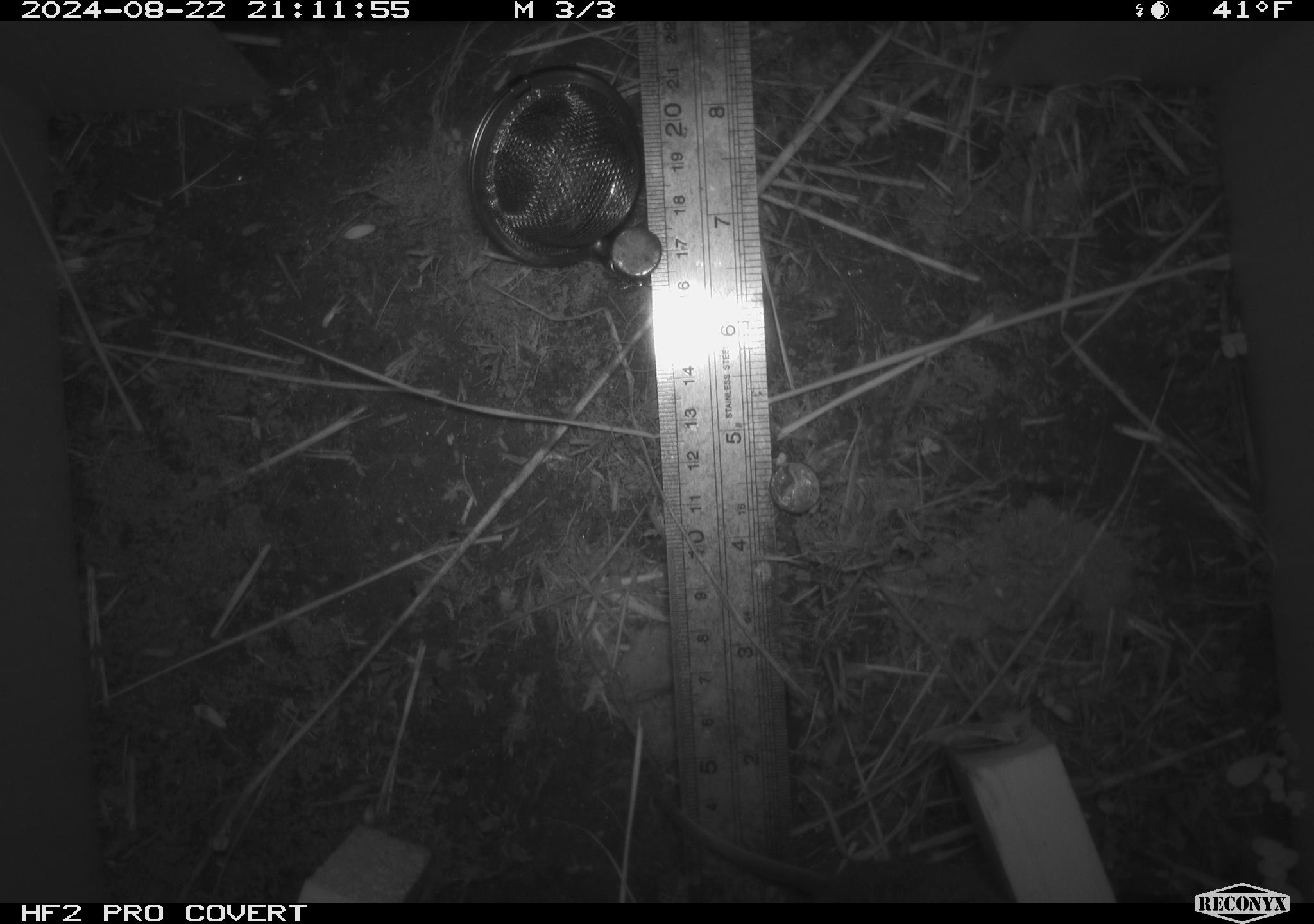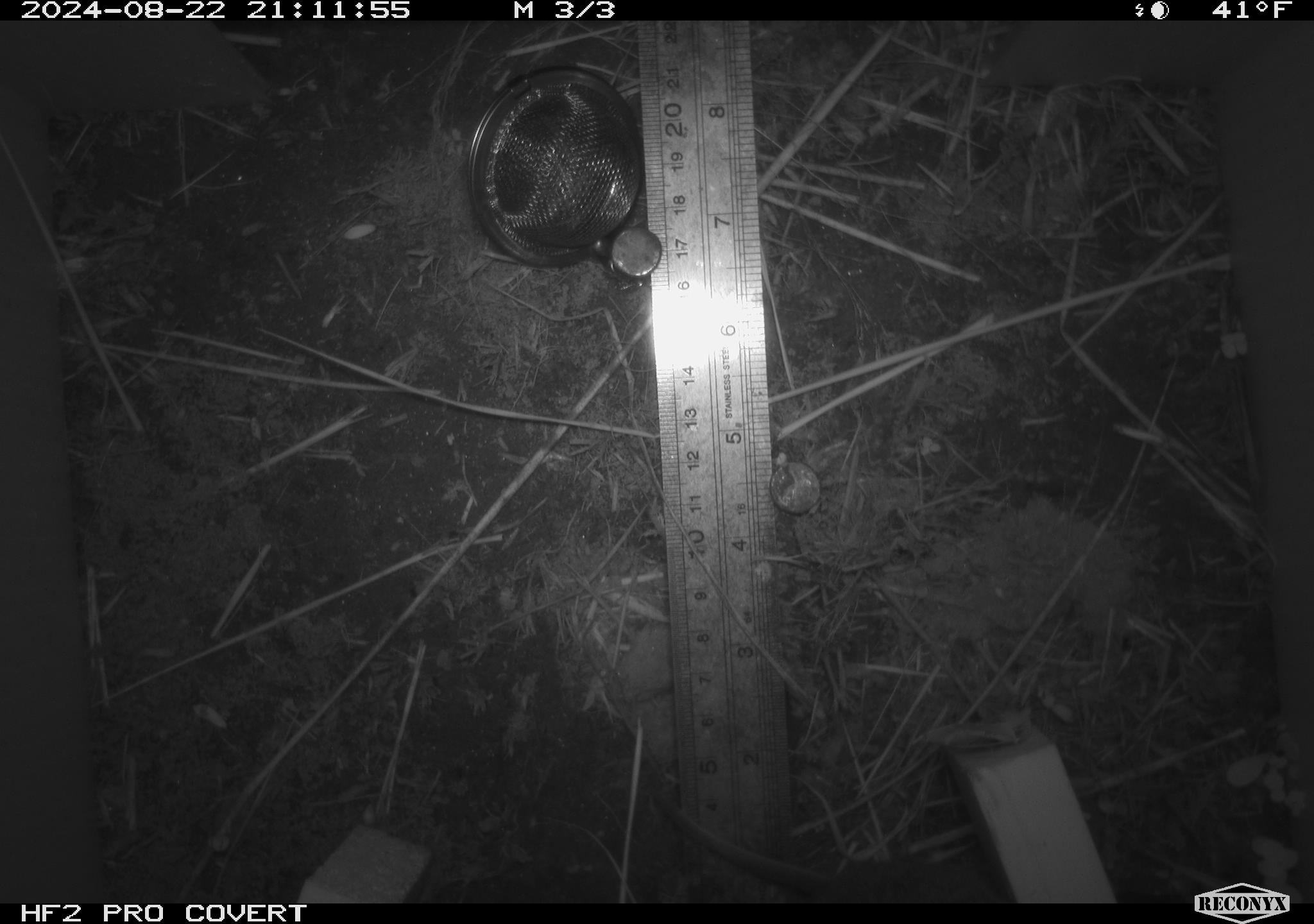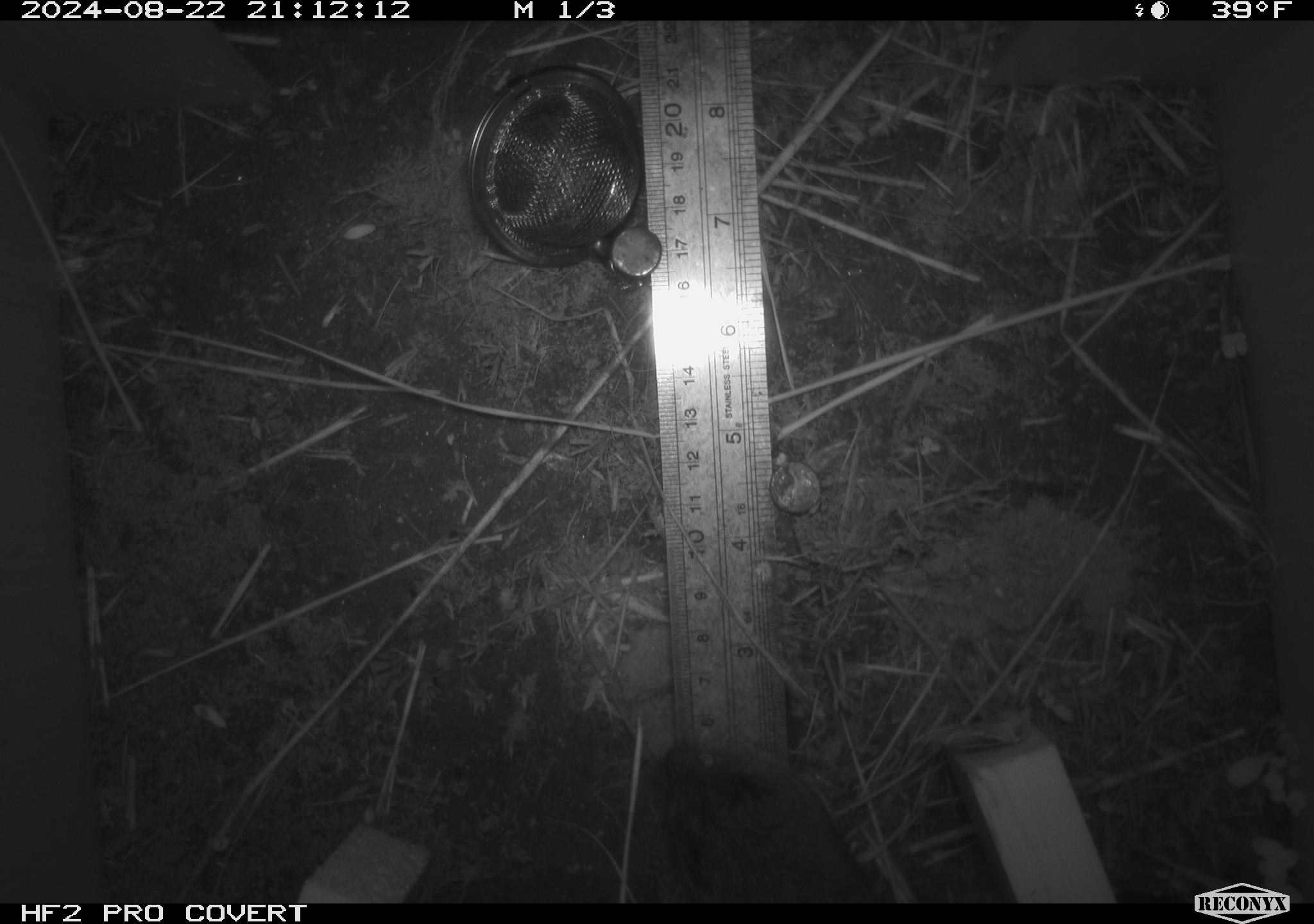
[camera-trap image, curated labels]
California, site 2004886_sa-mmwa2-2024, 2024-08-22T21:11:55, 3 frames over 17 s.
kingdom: Animalia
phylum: Chordata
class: Mammalia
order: Rodentia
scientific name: Rodentia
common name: mouse species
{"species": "mouse species (Rodentia)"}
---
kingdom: Animalia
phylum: Chordata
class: Mammalia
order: Rodentia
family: Cricetidae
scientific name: Arvicolinae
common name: voles, lemmings, and muskrats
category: arvicolinae subfamily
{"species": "arvicolinae subfamily (voles, lemmings, and muskrats) (Arvicolinae)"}